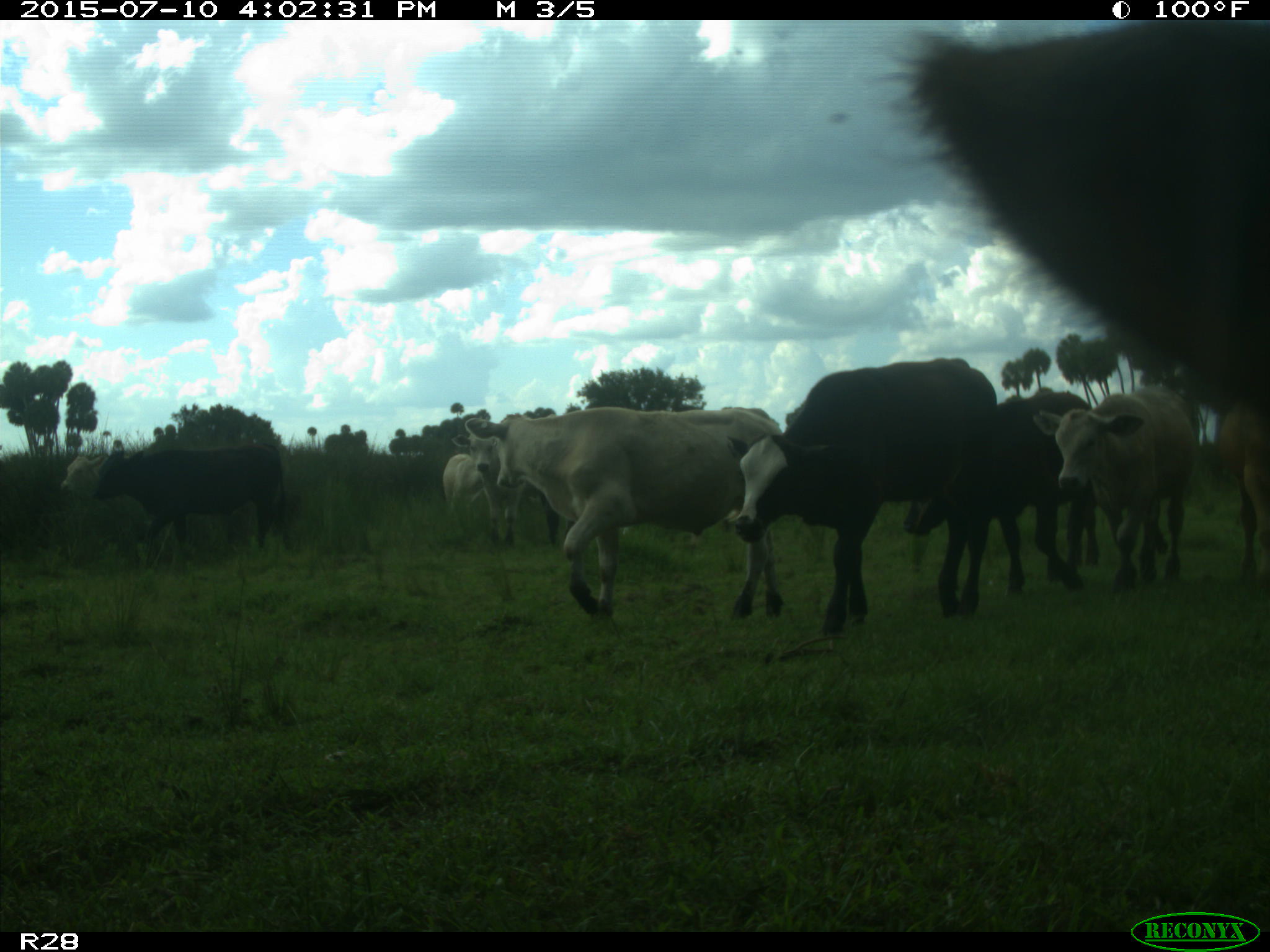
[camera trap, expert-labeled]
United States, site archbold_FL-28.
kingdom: Animalia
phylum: Chordata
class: Mammalia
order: Artiodactyla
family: Bovidae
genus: Bos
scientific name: Bos taurus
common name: domestic cow